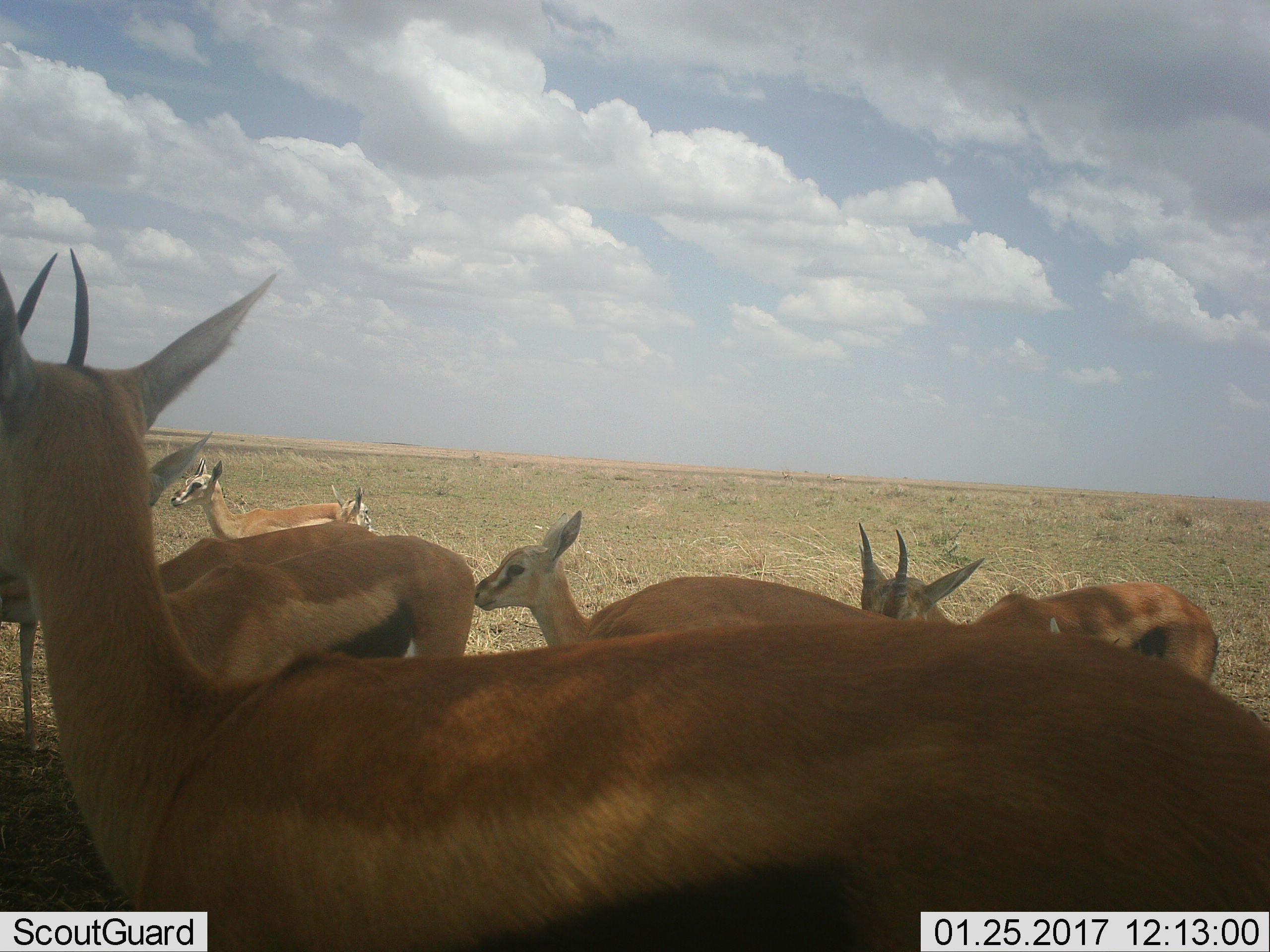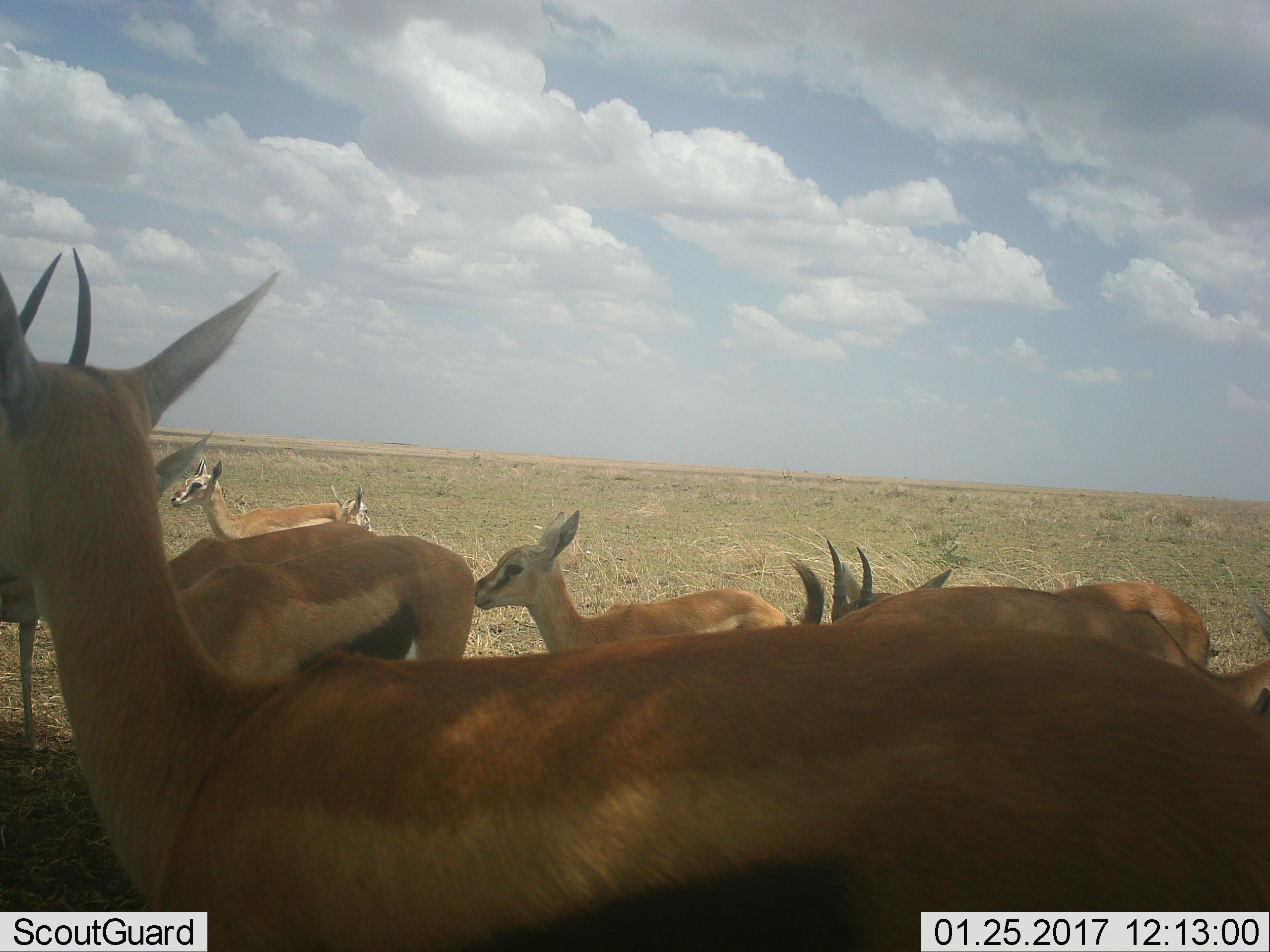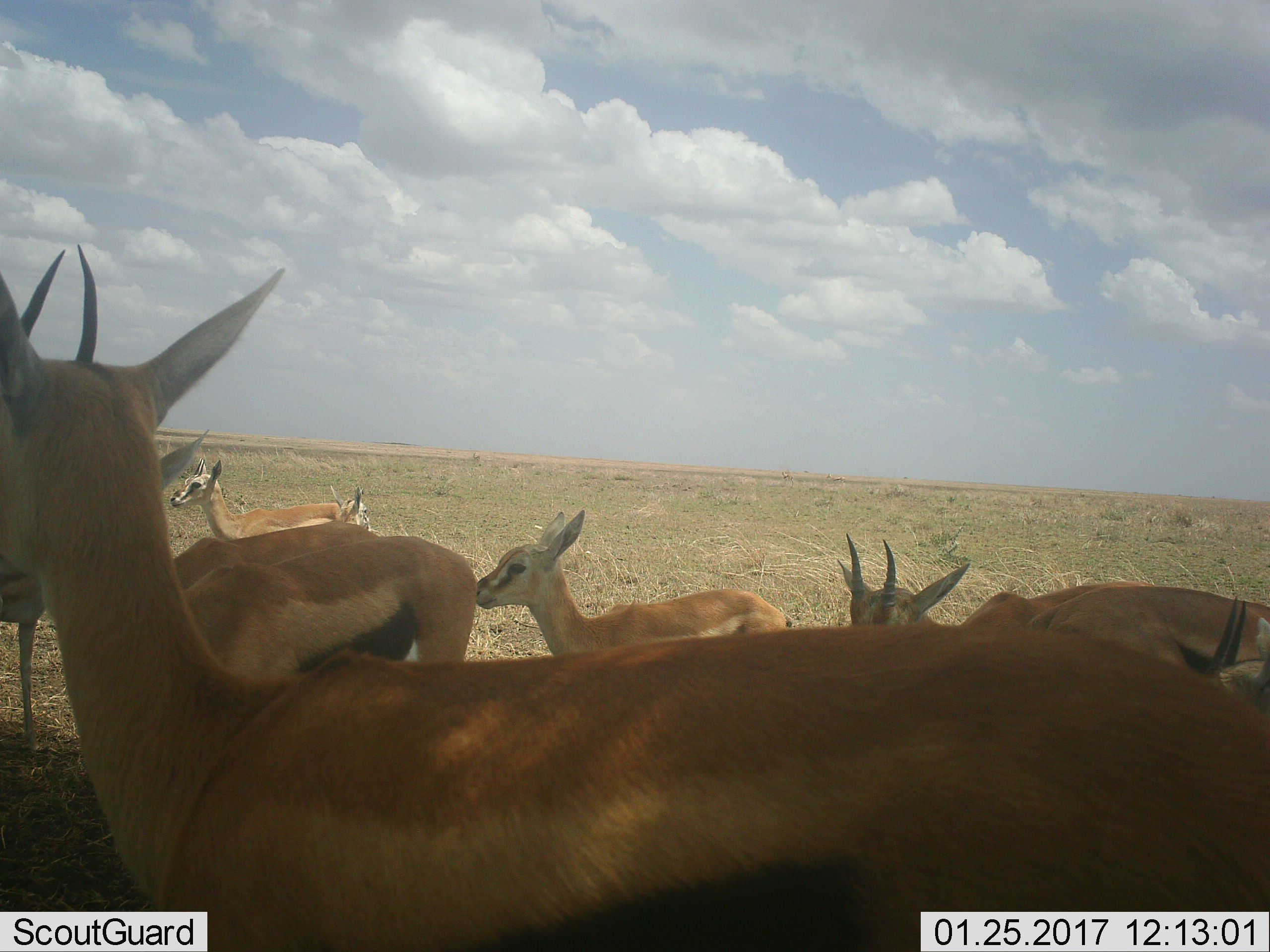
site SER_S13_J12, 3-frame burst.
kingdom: Animalia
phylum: Chordata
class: Mammalia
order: Artiodactyla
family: Bovidae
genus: Eudorcas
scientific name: Eudorcas thomsonii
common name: thomson's gazelle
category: gazellethomsons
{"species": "gazellethomsons (thomson's gazelle) (Eudorcas thomsonii)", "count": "7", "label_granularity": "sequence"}